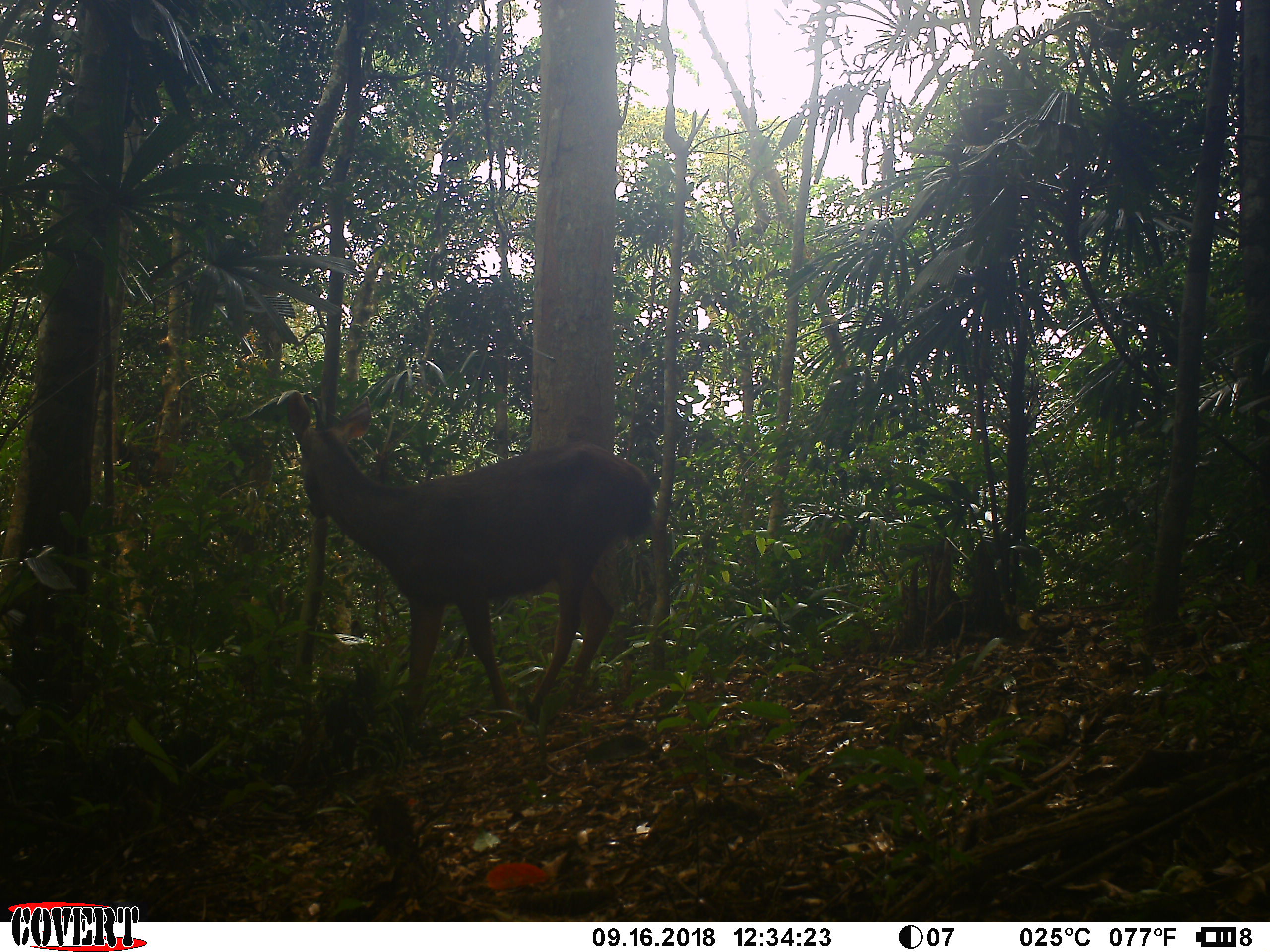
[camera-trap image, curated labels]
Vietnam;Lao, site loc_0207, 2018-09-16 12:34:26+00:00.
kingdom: Animalia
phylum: Chordata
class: Mammalia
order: Artiodactyla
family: Cervidae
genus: Rusa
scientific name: Rusa unicolor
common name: sambar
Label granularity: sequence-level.